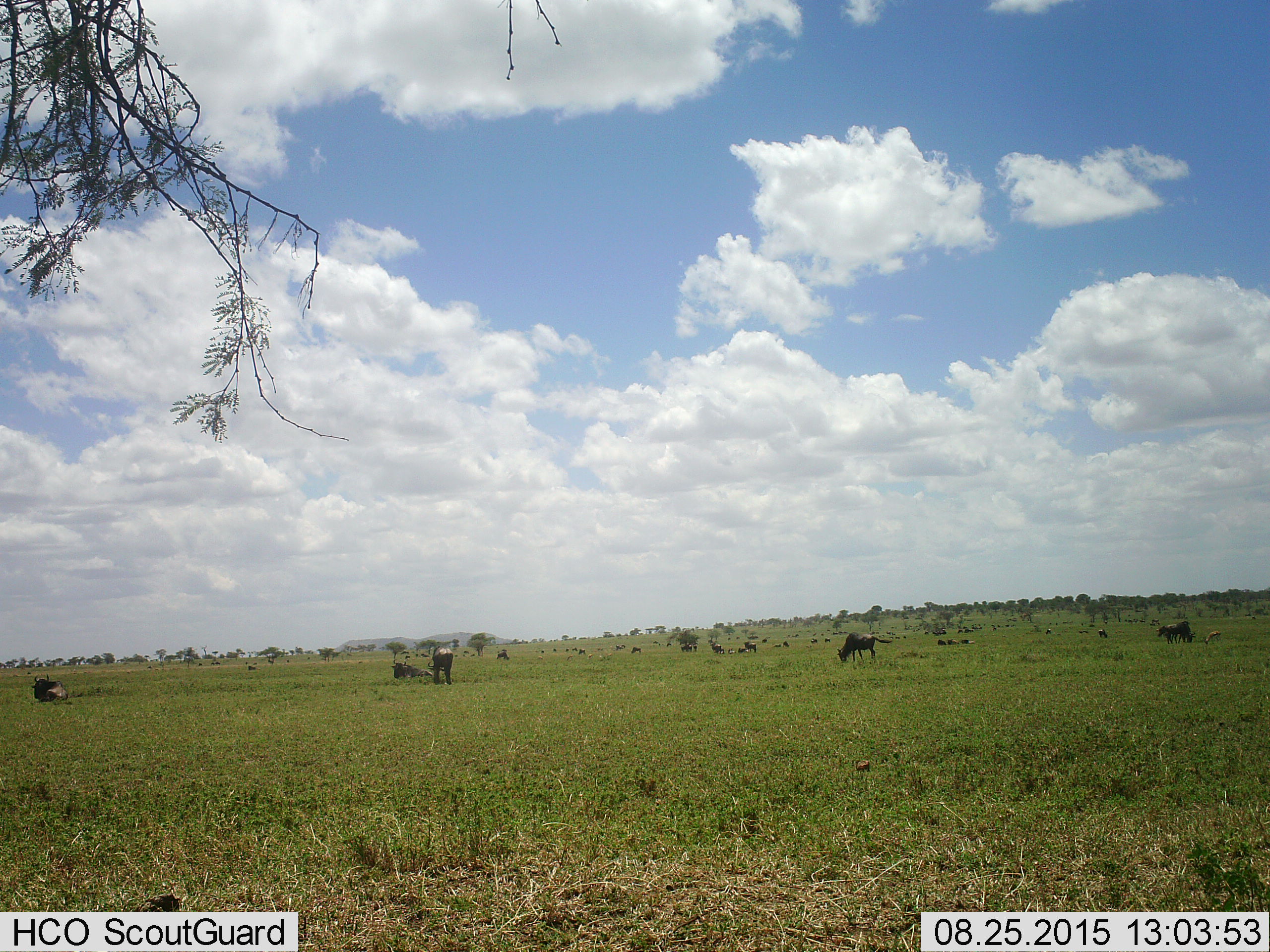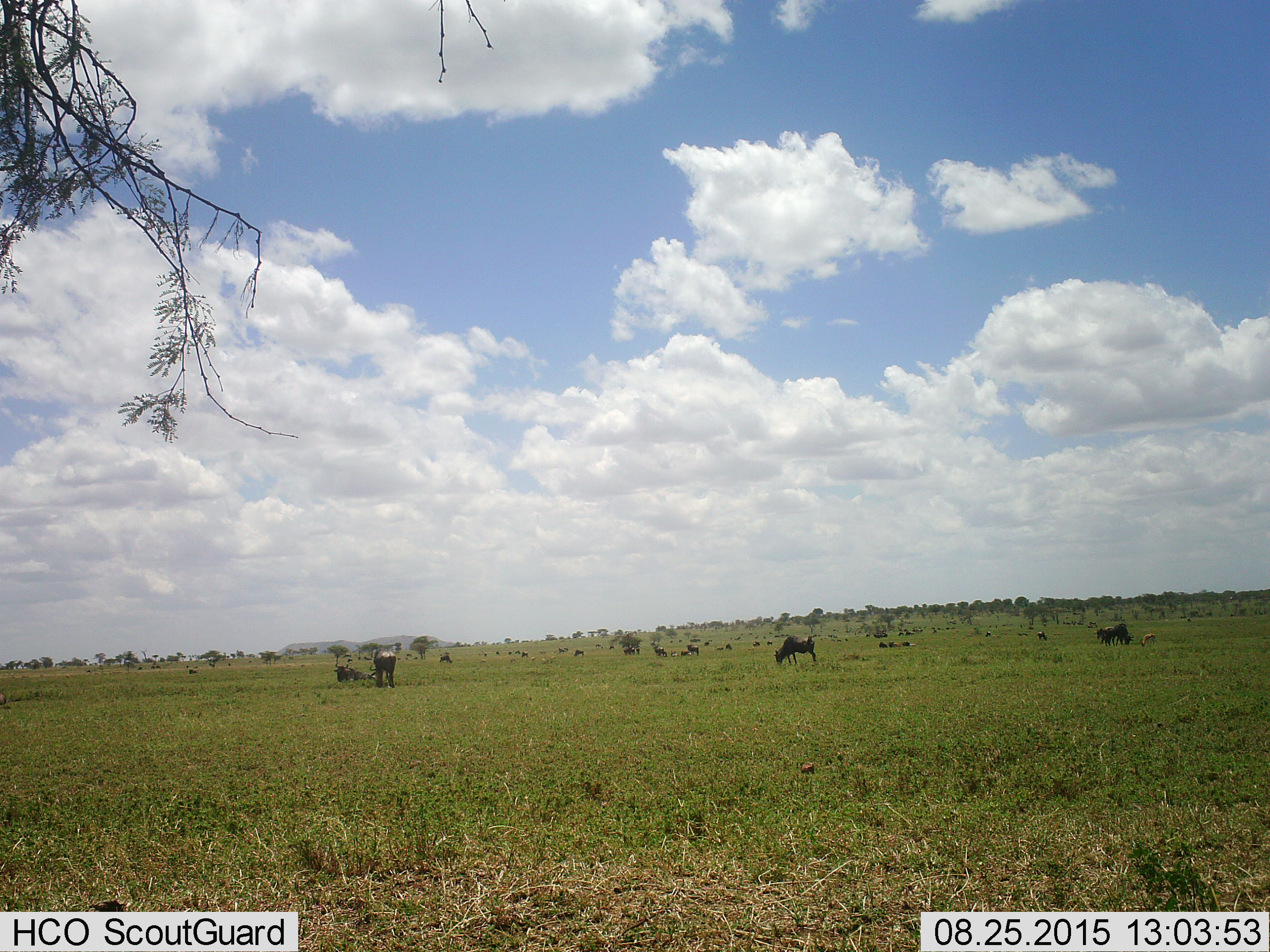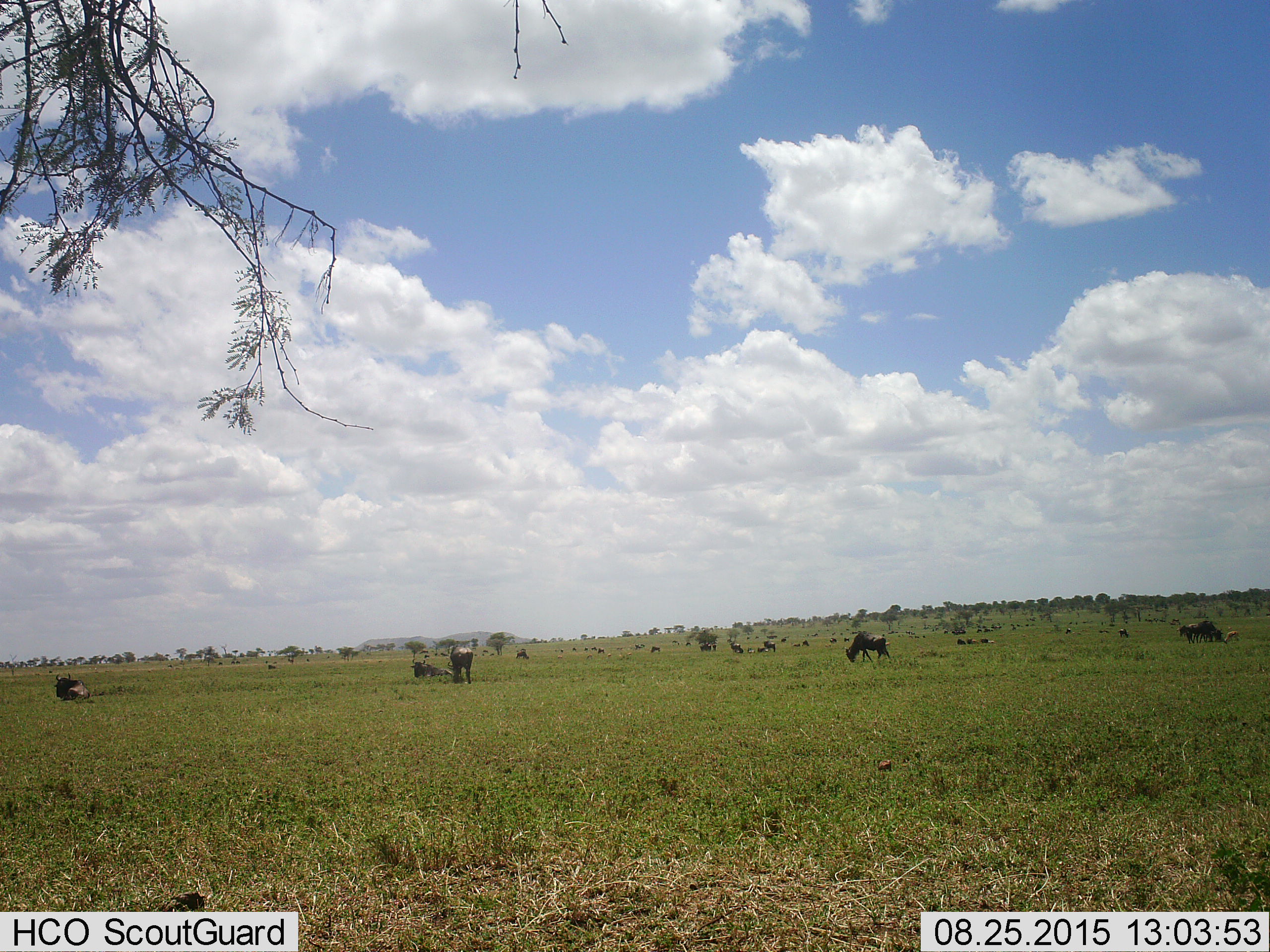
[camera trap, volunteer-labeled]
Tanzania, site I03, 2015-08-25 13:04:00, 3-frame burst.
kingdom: Animalia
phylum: Chordata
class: Mammalia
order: Artiodactyla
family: Bovidae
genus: Connochaetes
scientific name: Connochaetes taurinus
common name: blue wildebeest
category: wildebeest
Wildebeest (blue wildebeest) (Connochaetes taurinus), count 11-50. Behavior (volunteer vote fractions): standing 100%, resting 100%, moving 57%, interacting 0%. Young present (vote fraction): 14%. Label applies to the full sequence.